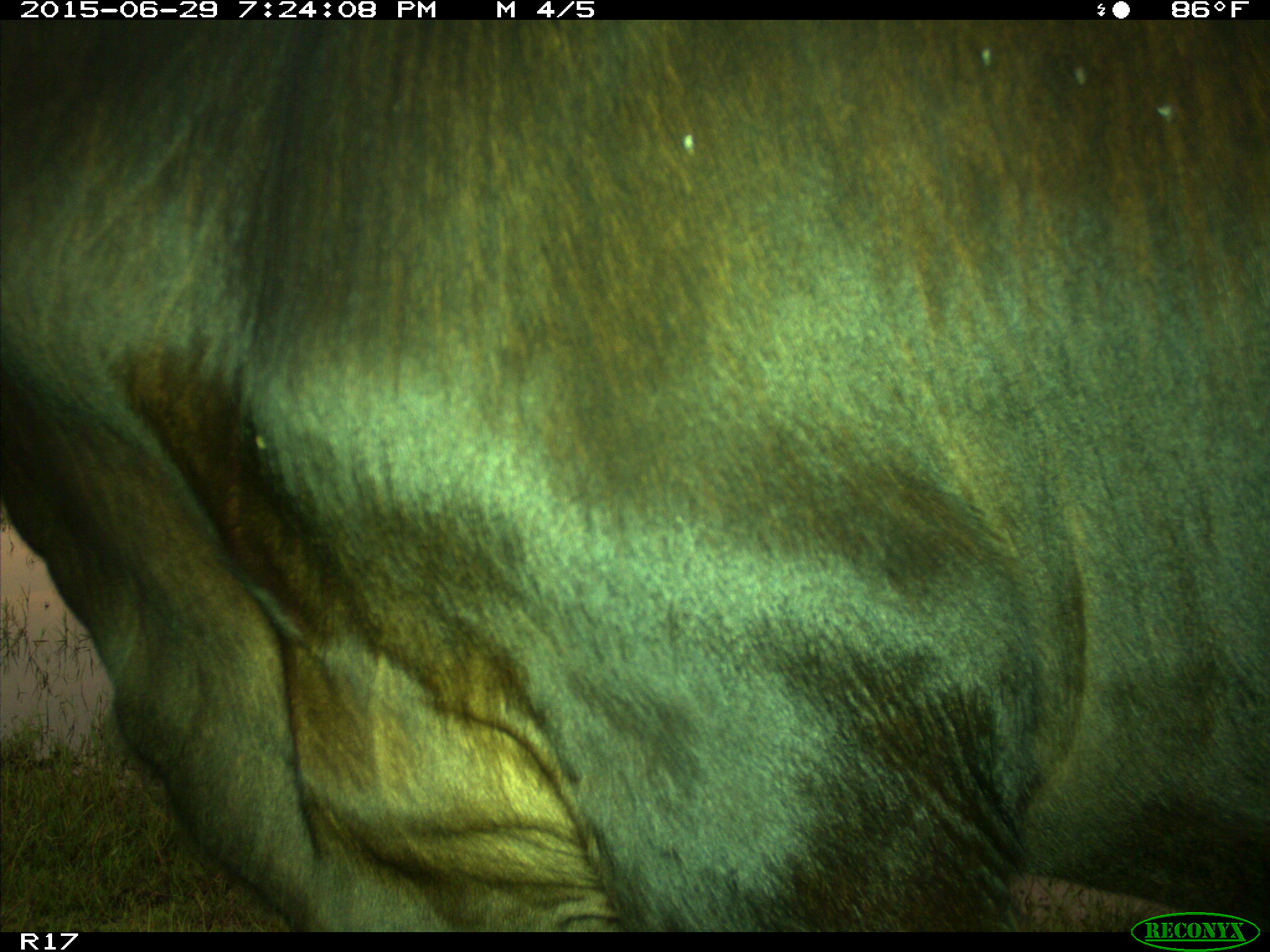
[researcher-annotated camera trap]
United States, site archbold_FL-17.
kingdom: Animalia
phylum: Chordata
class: Mammalia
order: Artiodactyla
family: Bovidae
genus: Bos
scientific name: Bos taurus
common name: domestic cow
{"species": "Bos taurus (domestic cow)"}